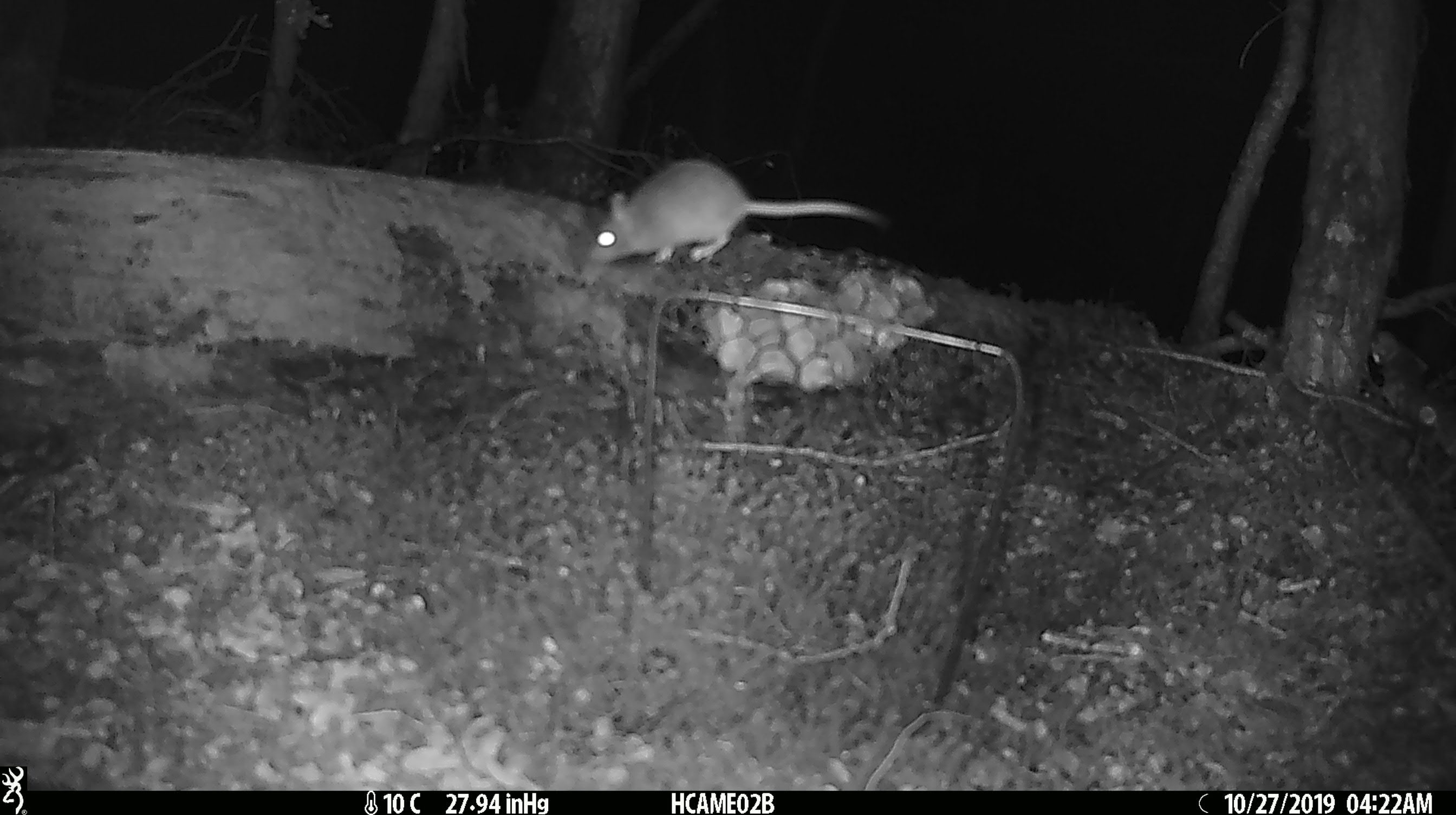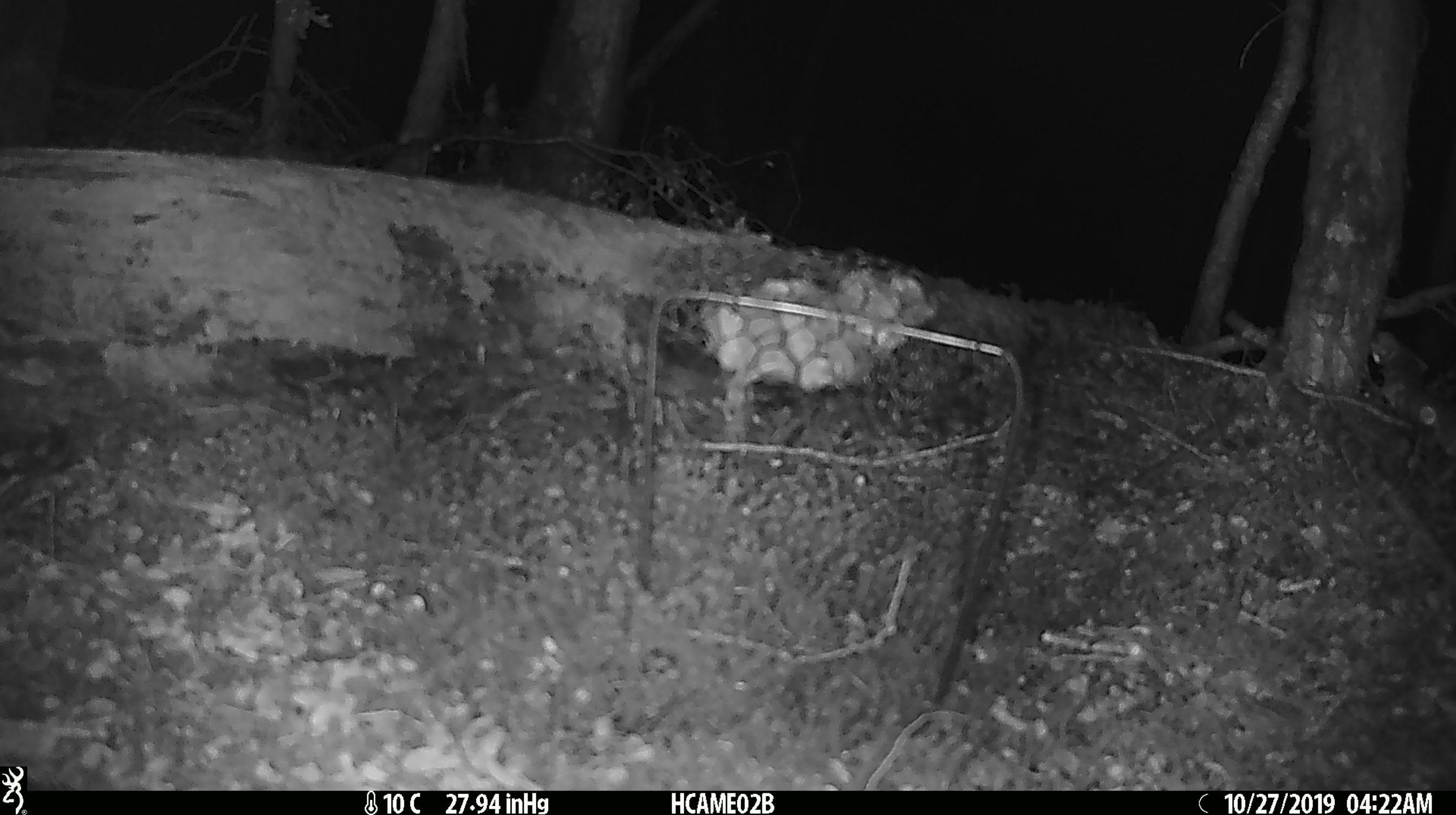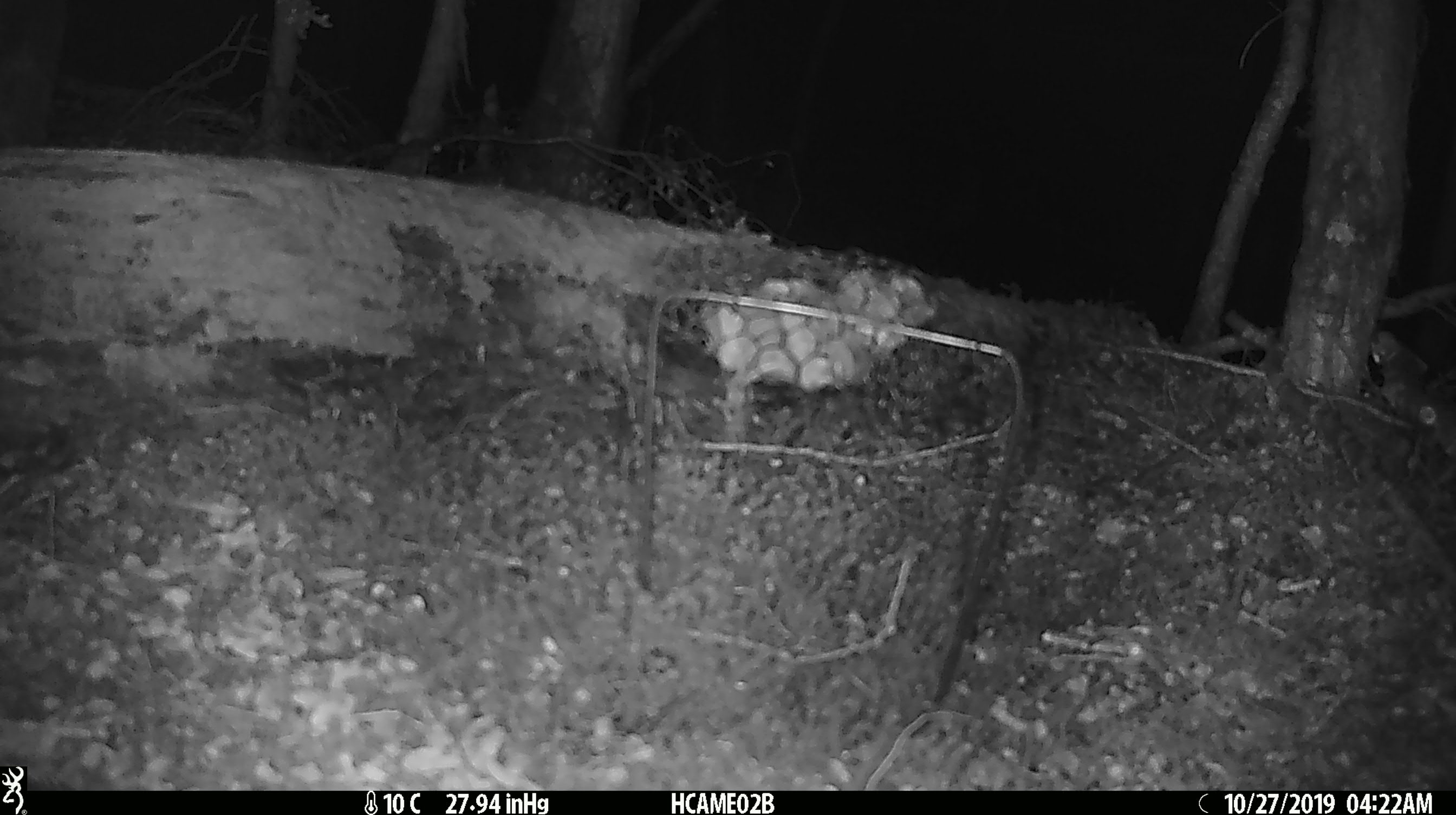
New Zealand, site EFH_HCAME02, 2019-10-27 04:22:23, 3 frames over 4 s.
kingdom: Animalia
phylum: Chordata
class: Mammalia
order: Rodentia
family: Muridae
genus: Mus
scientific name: Mus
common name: mouse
Mouse (Mus).